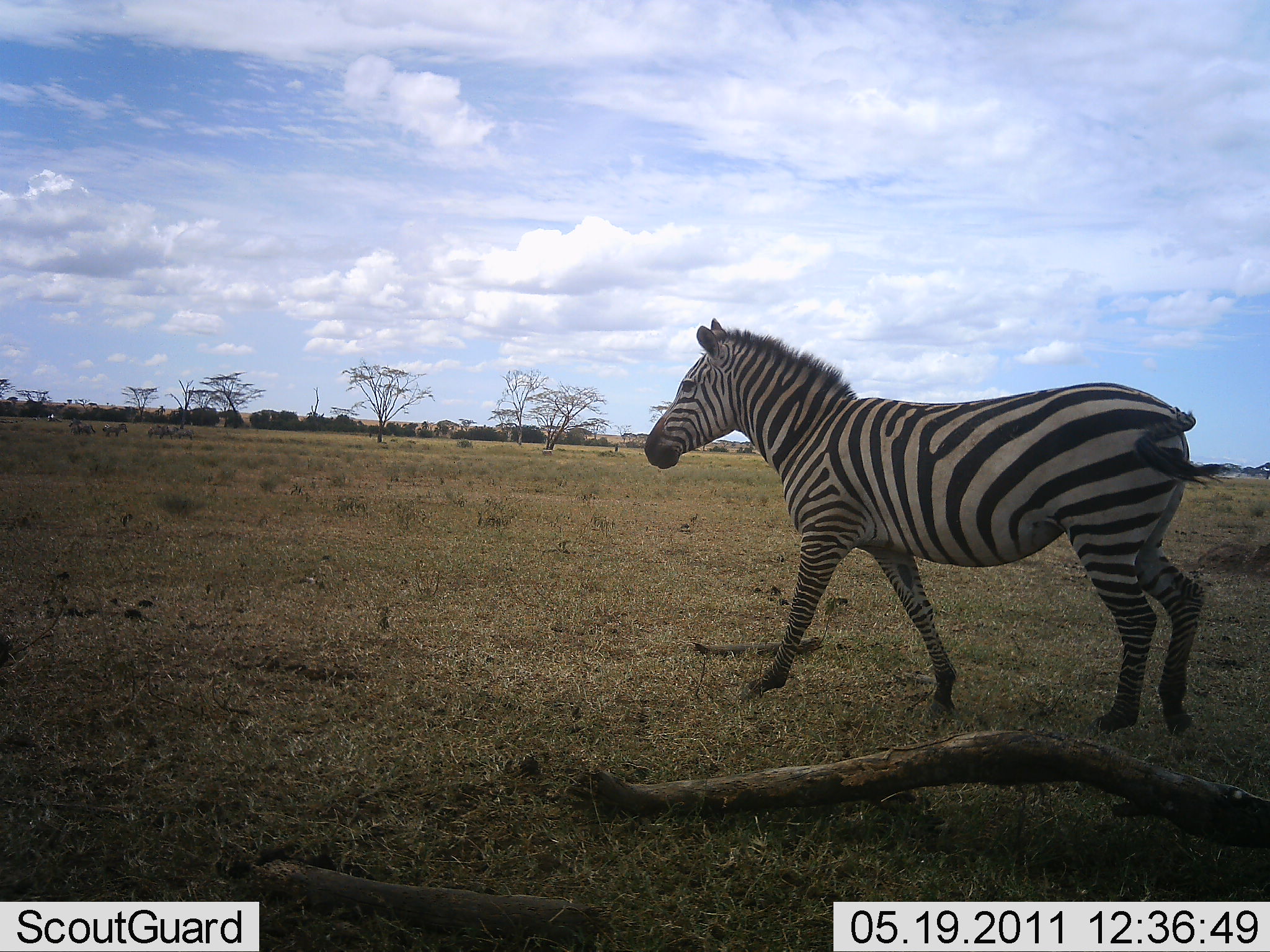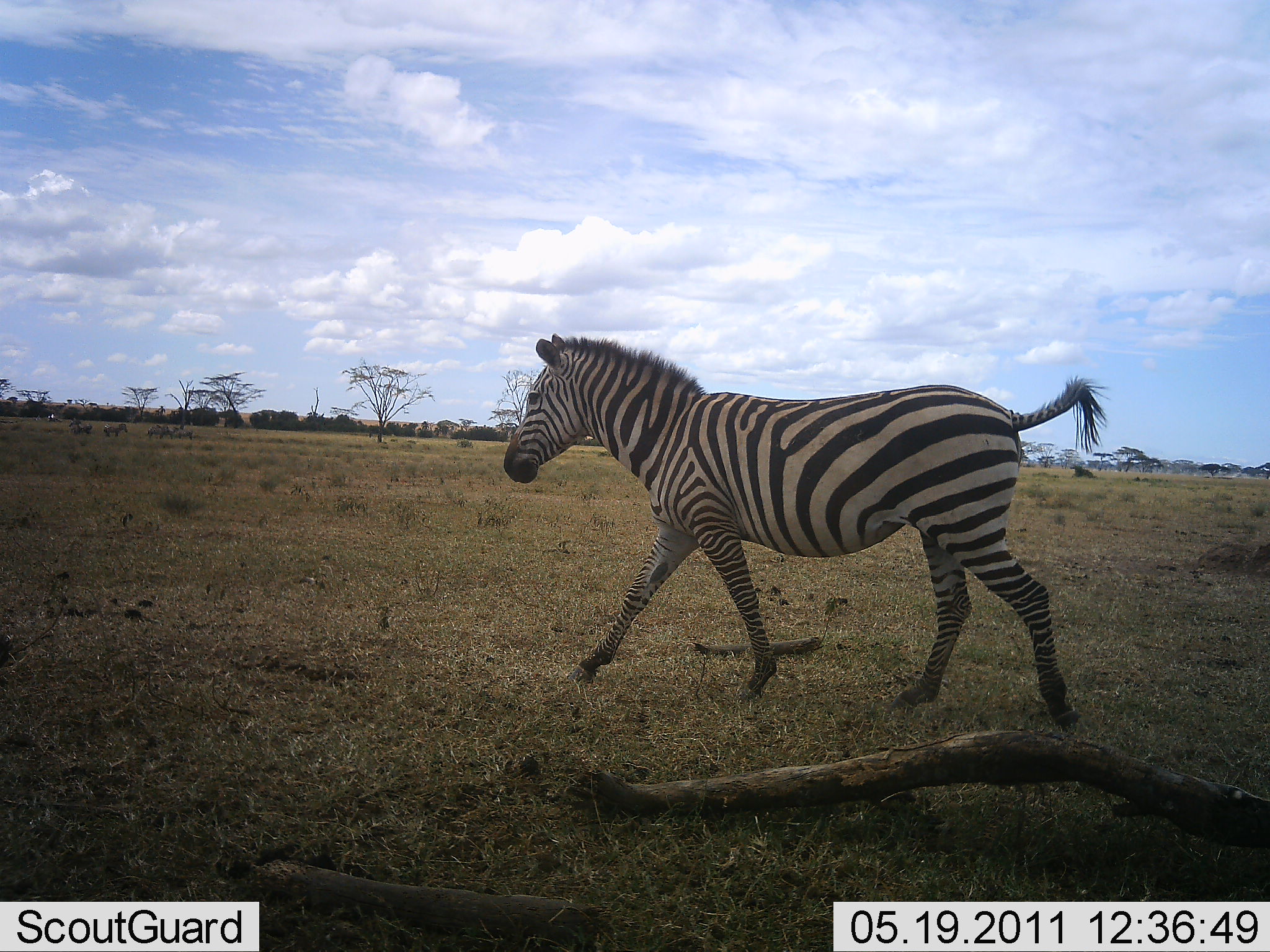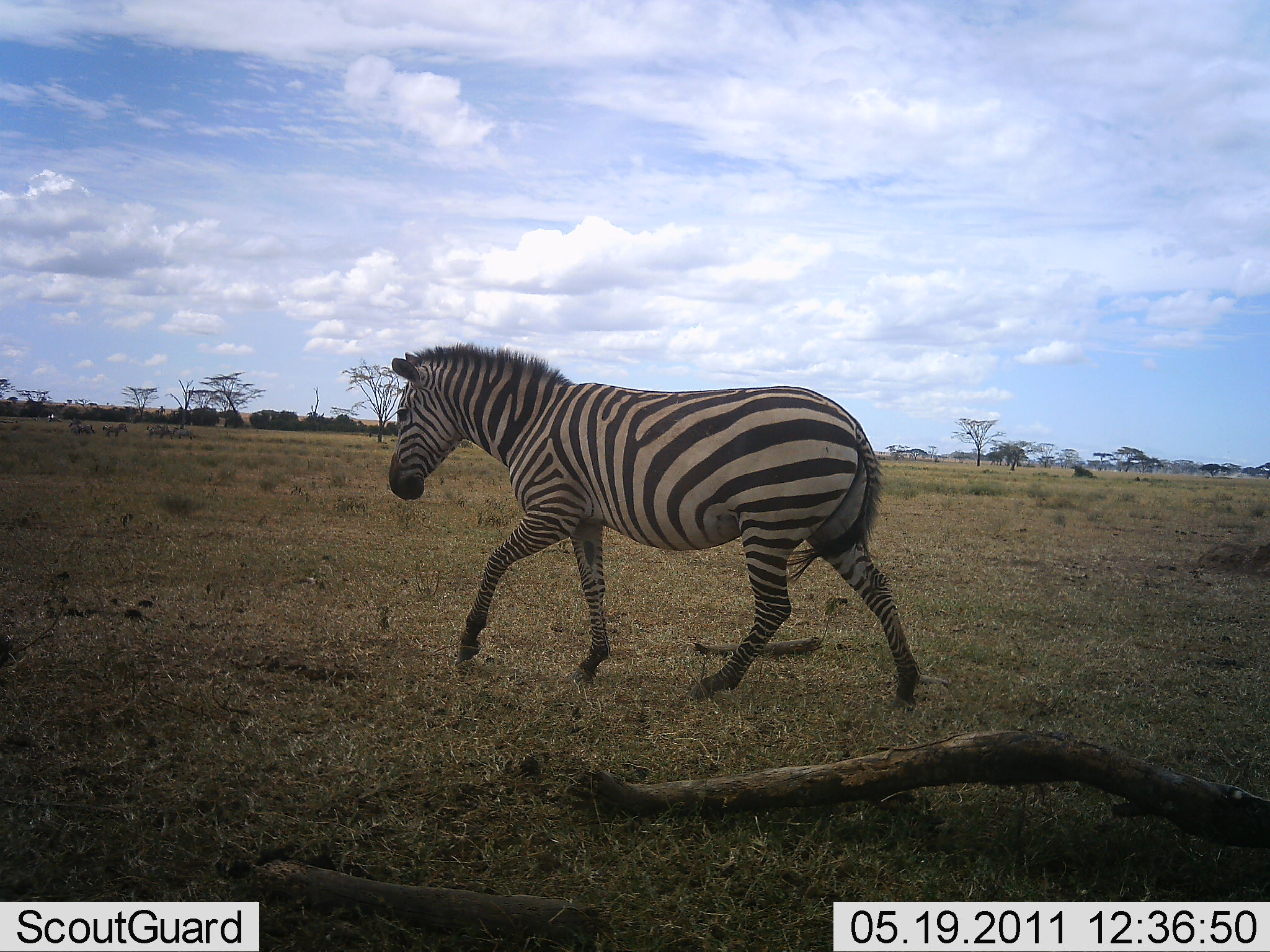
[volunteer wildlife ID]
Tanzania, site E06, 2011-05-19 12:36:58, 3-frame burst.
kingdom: Animalia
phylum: Chordata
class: Mammalia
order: Perissodactyla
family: Equidae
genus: Equus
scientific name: Equus quagga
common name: plains zebra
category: zebra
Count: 1.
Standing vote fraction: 8%.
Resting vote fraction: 0%.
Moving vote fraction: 92%.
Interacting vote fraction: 0%.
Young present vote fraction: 0%.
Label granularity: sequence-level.